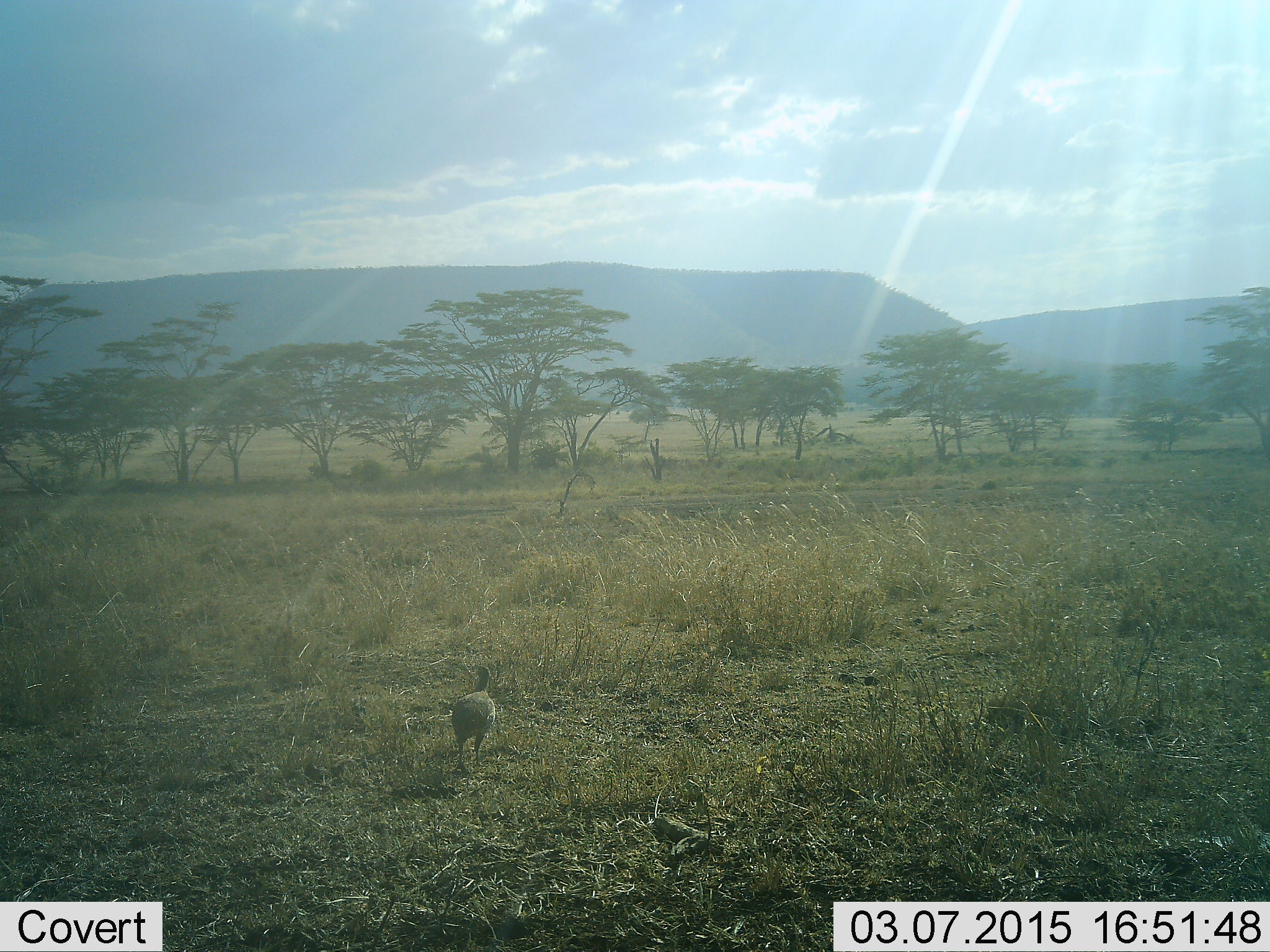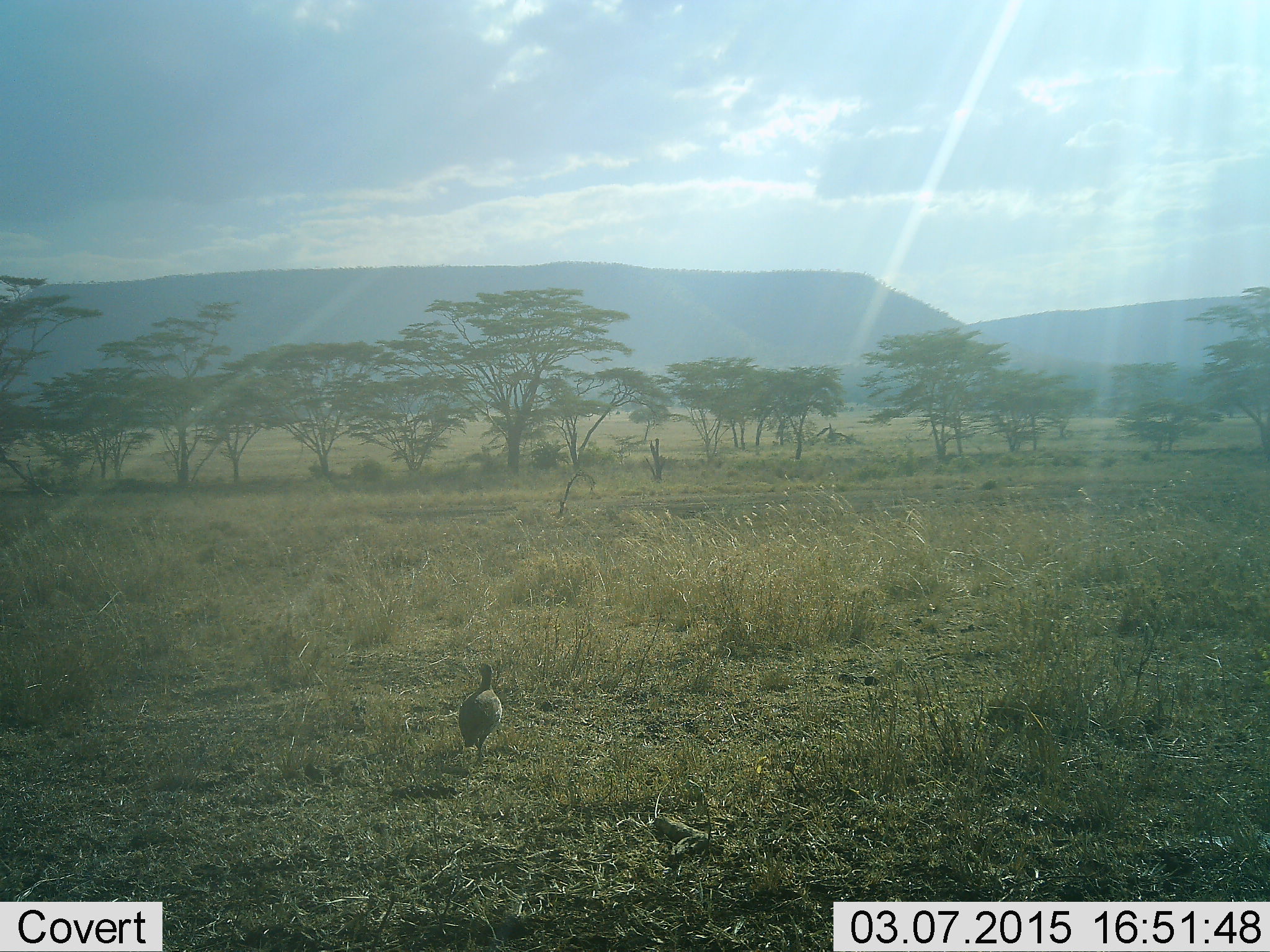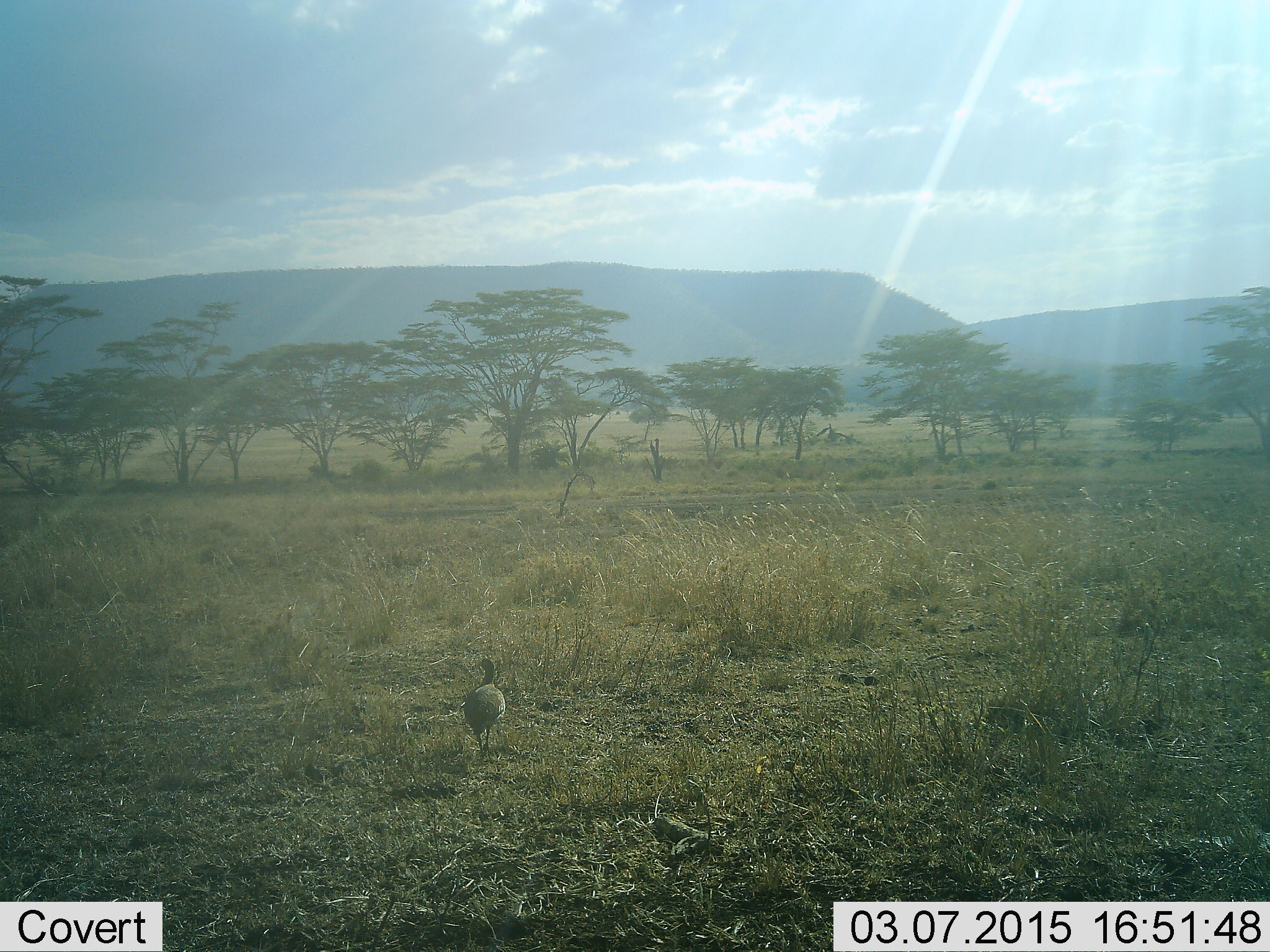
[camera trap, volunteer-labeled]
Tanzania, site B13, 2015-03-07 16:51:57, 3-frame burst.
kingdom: Animalia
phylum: Chordata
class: Aves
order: Galliformes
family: Numididae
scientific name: Numididae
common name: guinea fowl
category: guineafowl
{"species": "guineafowl (guinea fowl) (Numididae)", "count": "1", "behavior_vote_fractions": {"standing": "0%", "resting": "0%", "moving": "100%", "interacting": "0%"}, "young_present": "0%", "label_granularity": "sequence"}